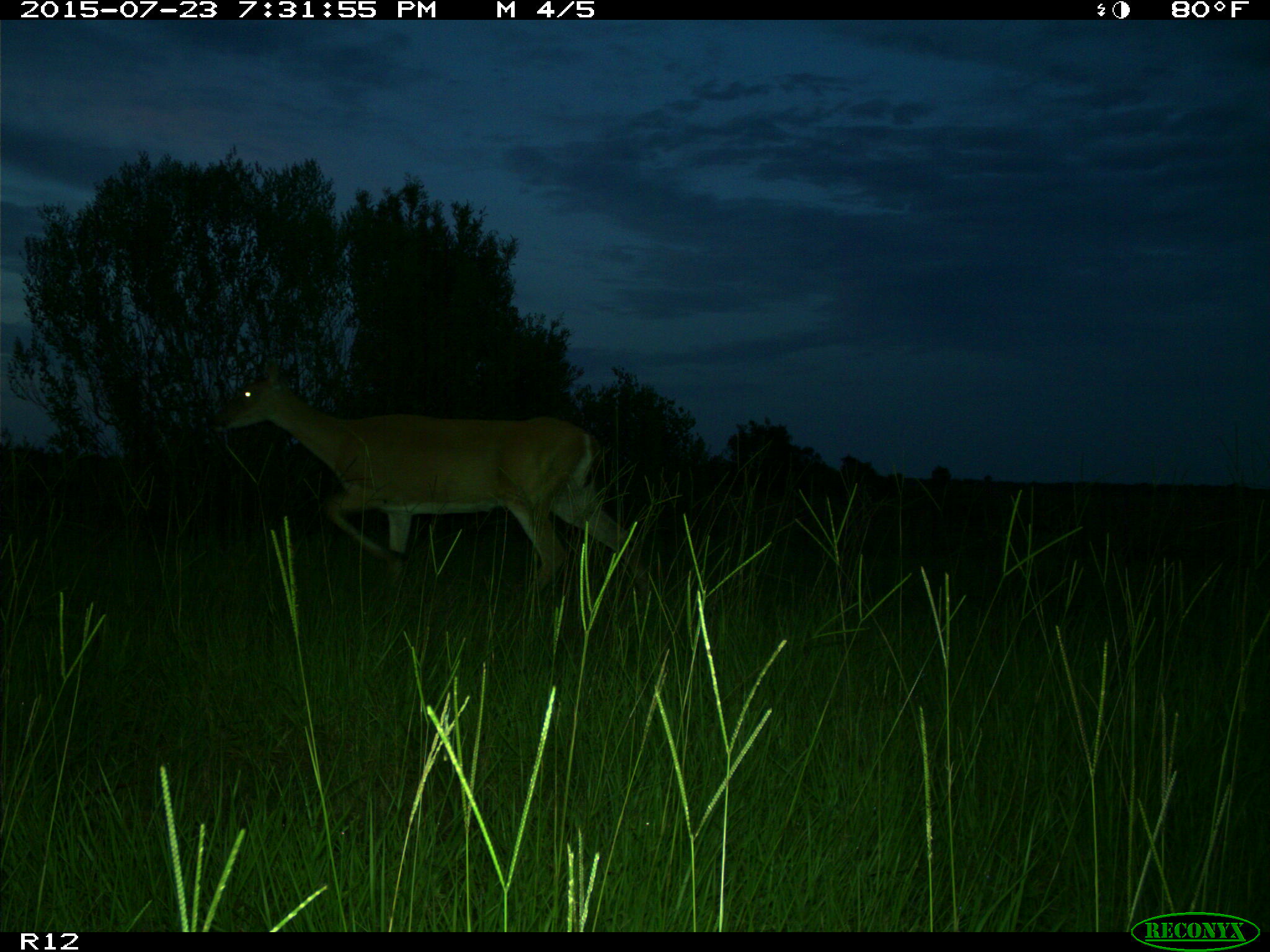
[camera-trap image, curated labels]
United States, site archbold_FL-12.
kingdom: Animalia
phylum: Chordata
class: Mammalia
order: Artiodactyla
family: Cervidae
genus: Odocoileus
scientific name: Odocoileus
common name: deer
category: unidentified deer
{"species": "unidentified deer (deer) (Odocoileus)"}